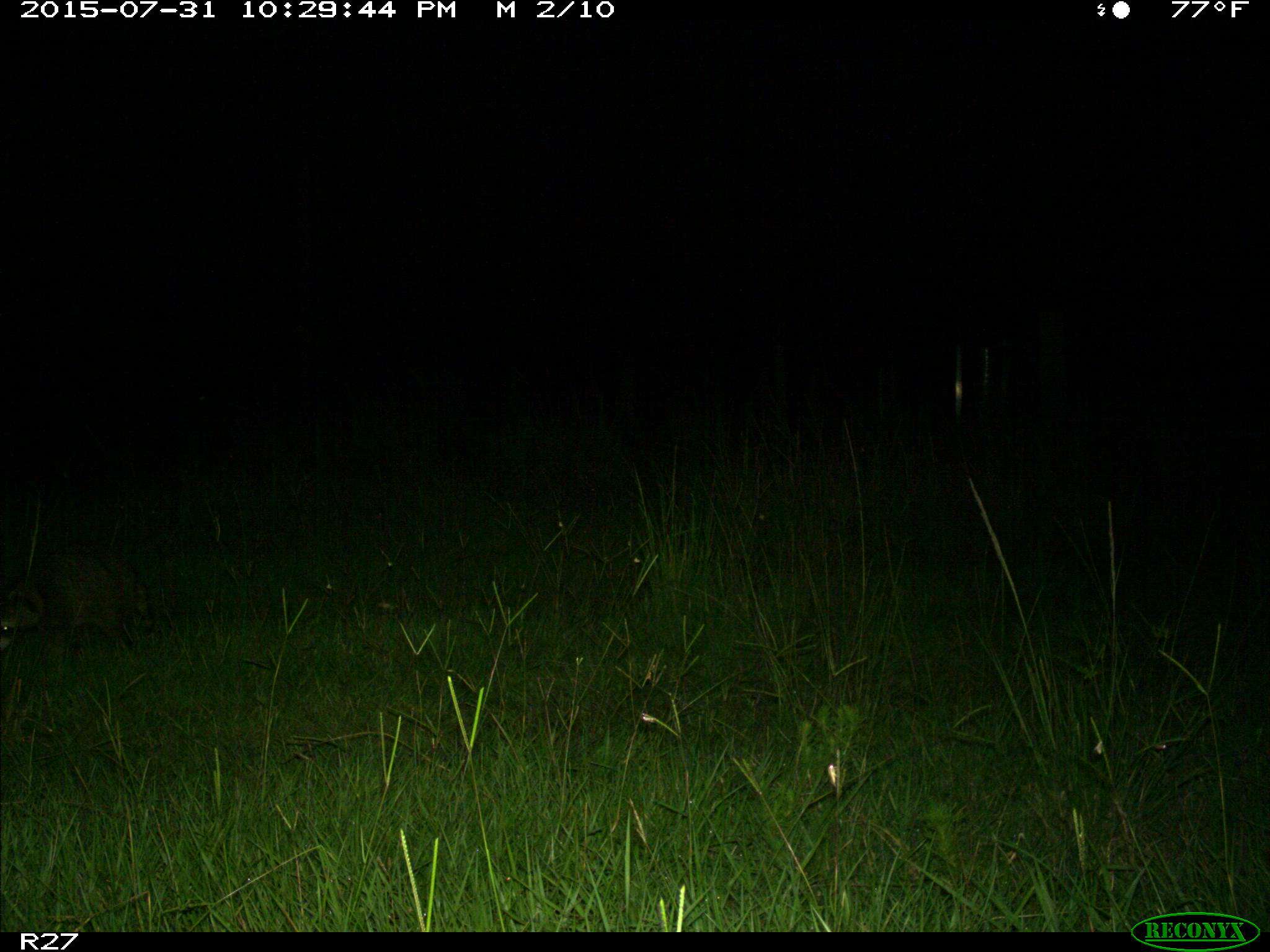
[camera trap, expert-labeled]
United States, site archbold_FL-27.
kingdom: Animalia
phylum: Chordata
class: Mammalia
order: Carnivora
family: Procyonidae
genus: Procyon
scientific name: Procyon lotor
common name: common raccoon